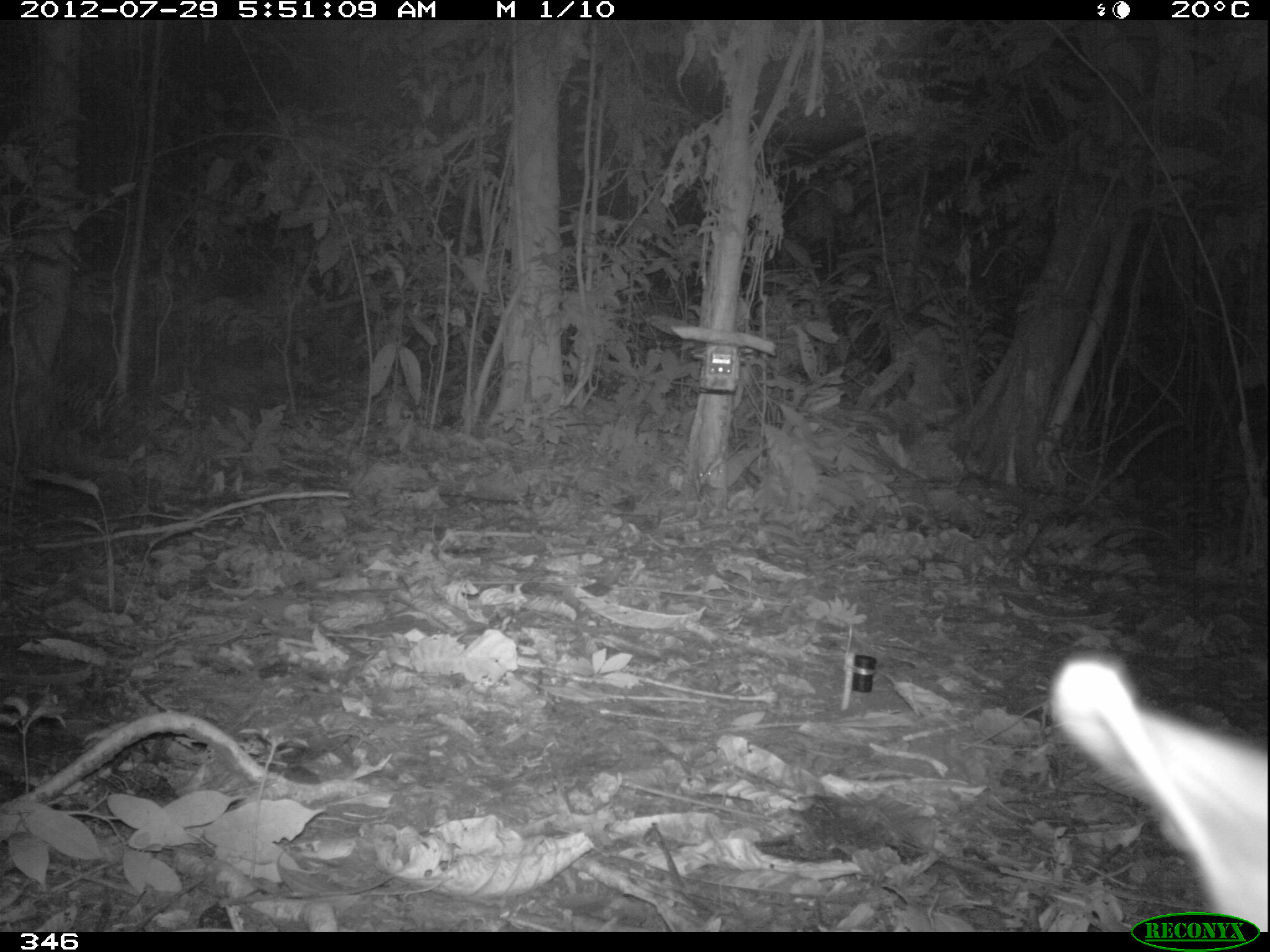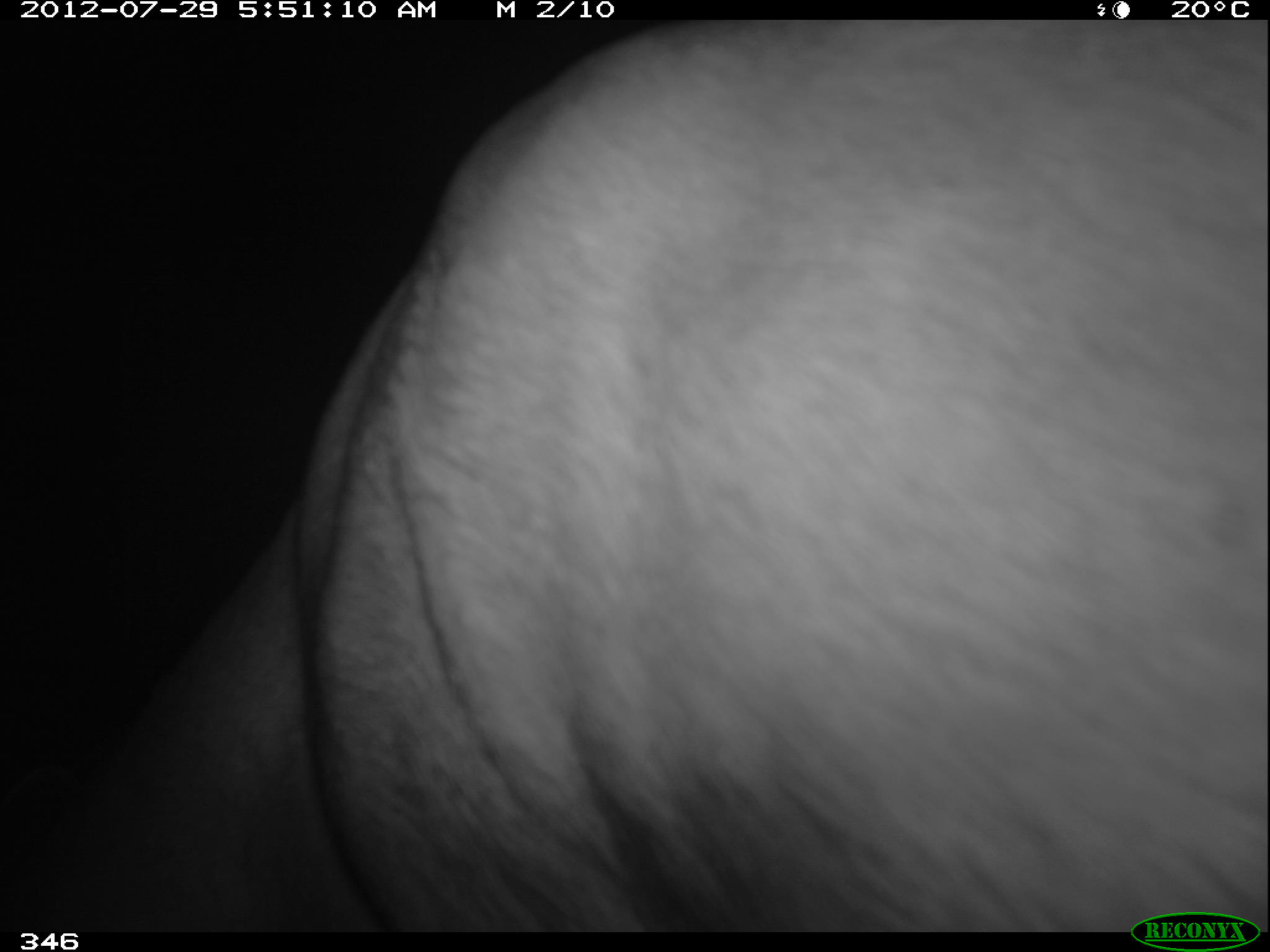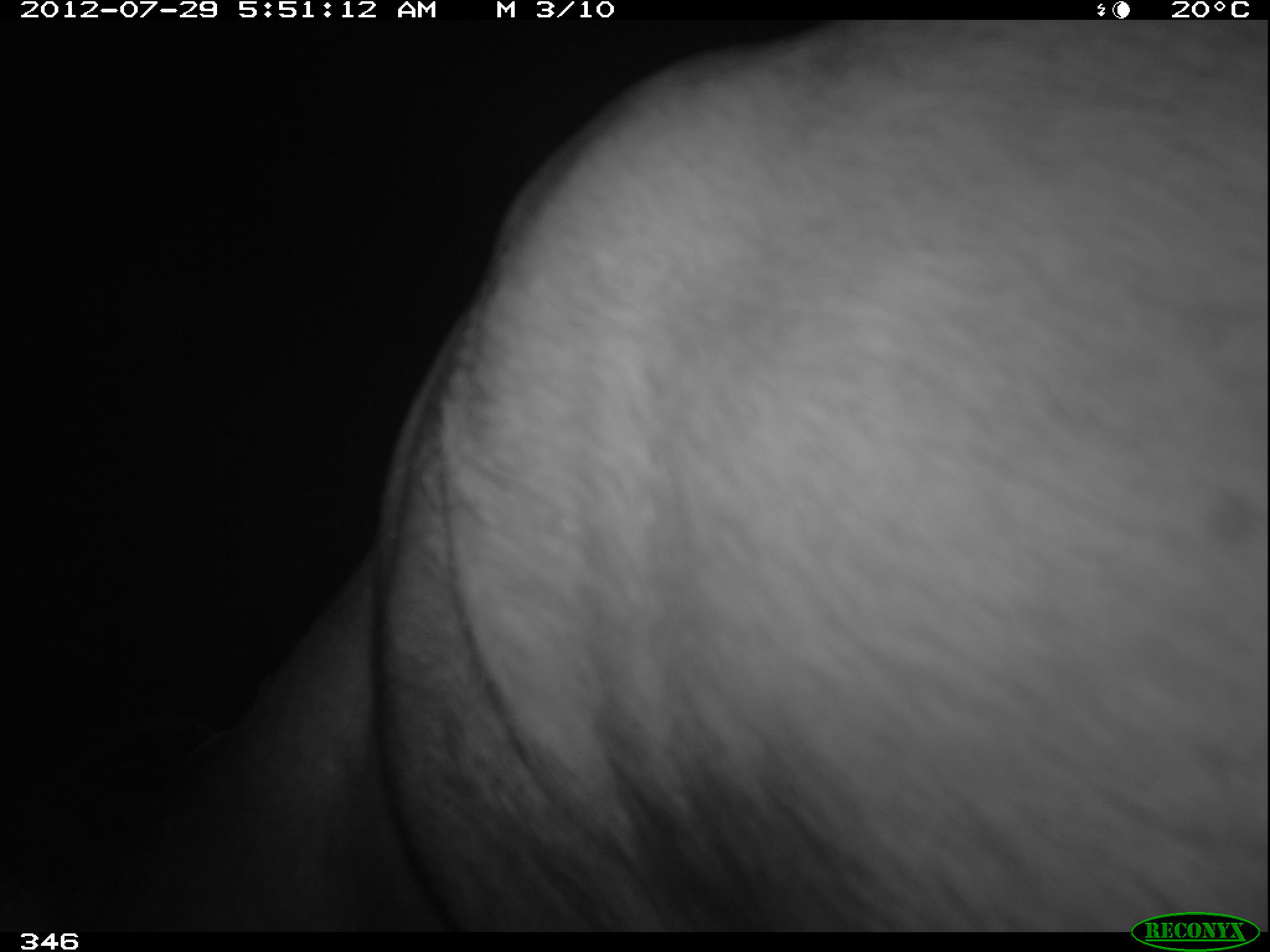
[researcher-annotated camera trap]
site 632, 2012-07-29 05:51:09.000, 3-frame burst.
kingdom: Animalia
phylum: Chordata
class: Mammalia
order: Artiodactyla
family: Cervidae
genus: Mazama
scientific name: Mazama americana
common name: red brocket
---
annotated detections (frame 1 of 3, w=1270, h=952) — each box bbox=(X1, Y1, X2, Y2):
mazama americana: bbox=(1051, 650, 1270, 932)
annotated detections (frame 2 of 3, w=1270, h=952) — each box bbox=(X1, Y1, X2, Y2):
mazama americana: bbox=(54, 18, 1260, 922)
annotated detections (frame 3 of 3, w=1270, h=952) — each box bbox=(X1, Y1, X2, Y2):
mazama americana: bbox=(88, 20, 1270, 931)